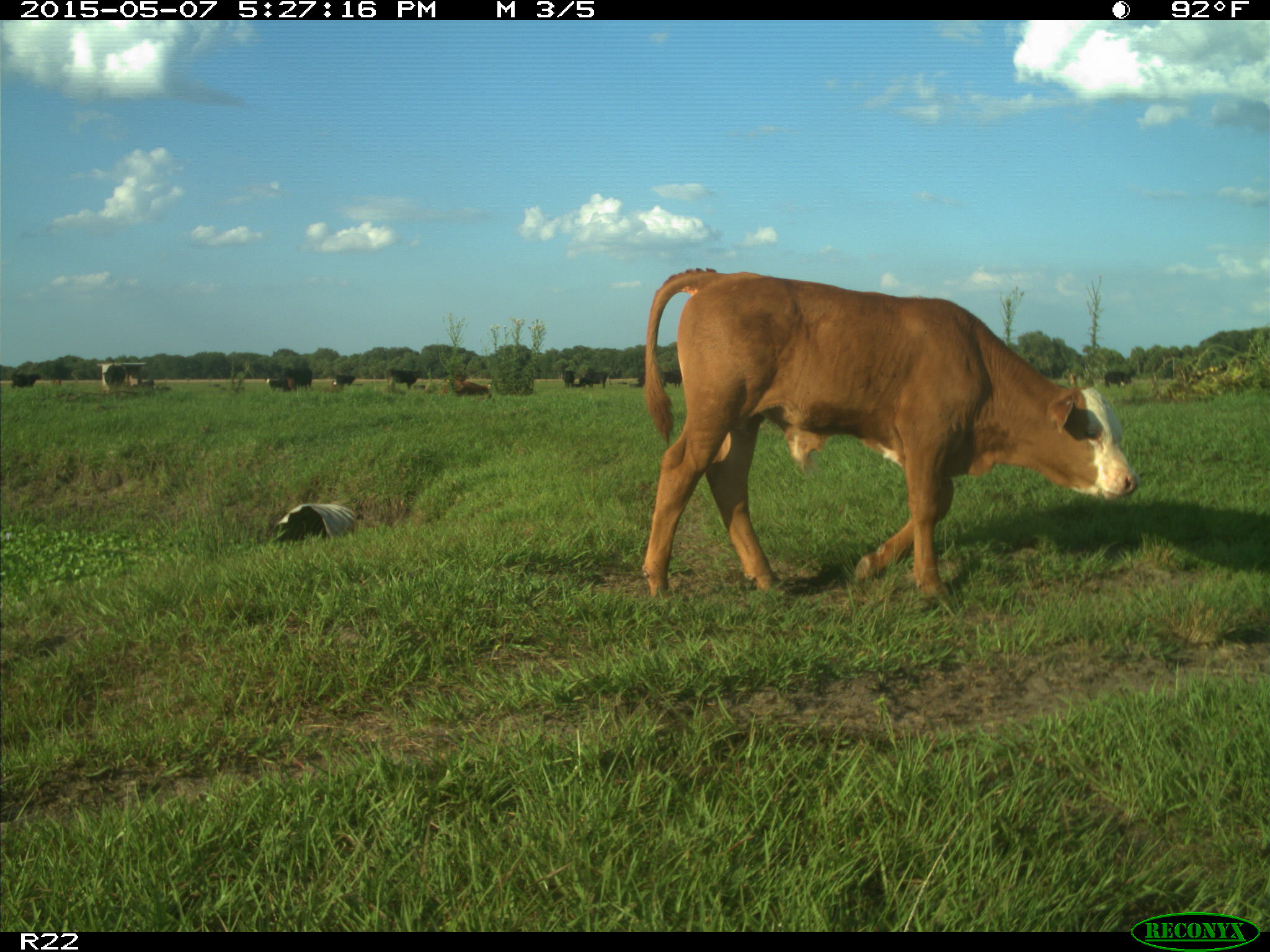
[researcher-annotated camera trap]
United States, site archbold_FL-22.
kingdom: Animalia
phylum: Chordata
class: Mammalia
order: Artiodactyla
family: Bovidae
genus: Bos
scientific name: Bos taurus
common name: domestic cow